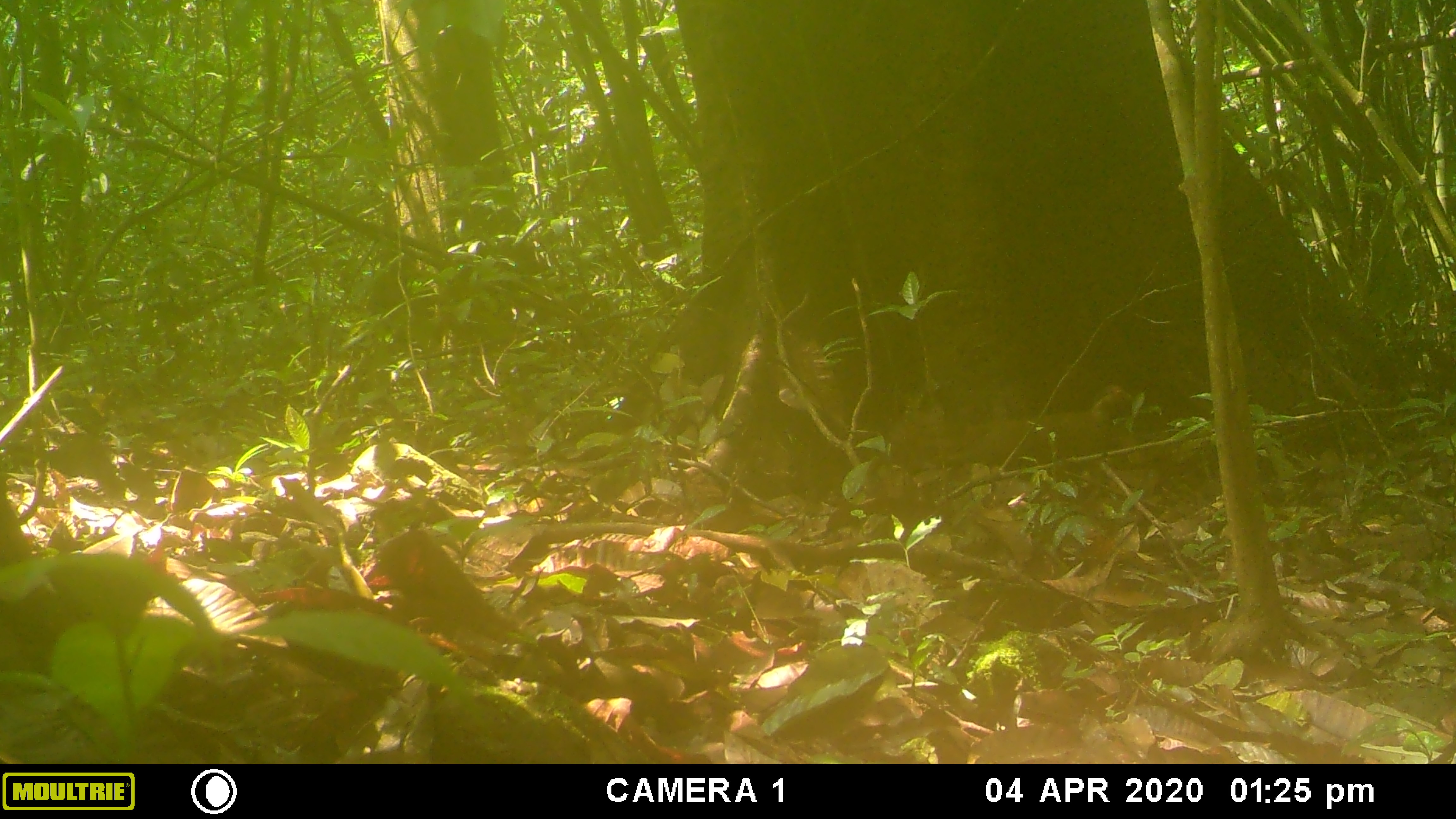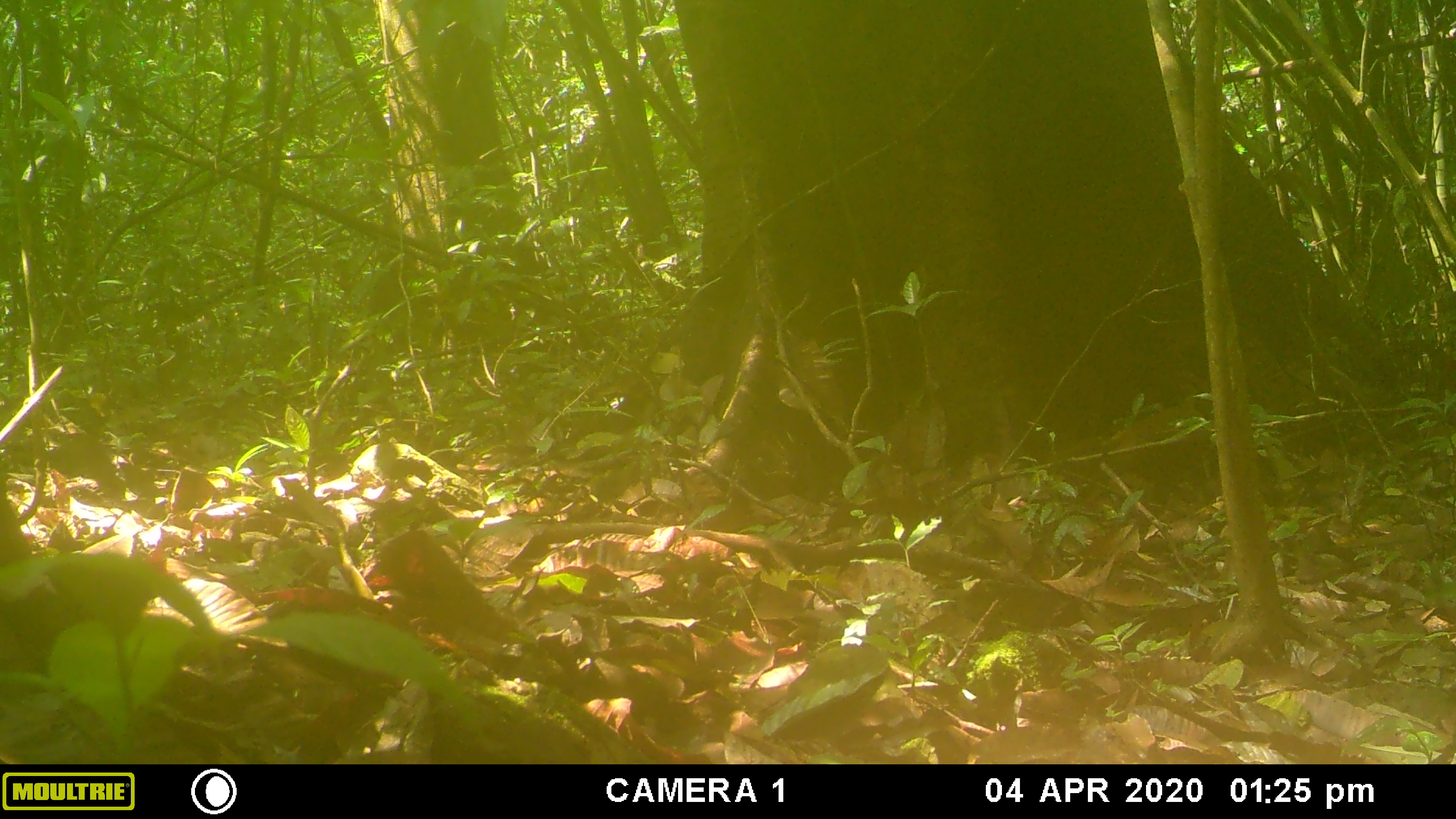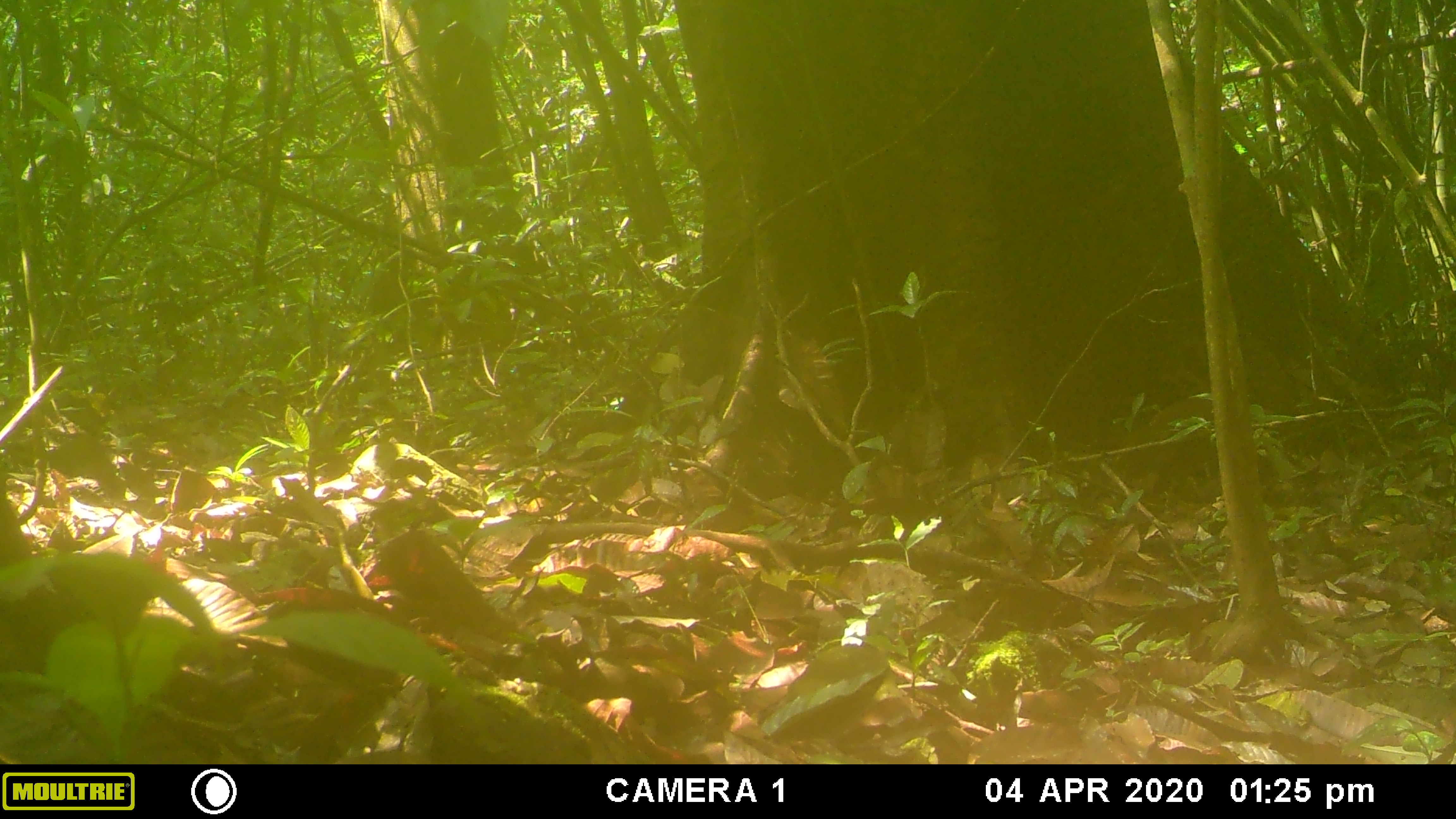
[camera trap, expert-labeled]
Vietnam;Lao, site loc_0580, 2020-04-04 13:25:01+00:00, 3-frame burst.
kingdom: Animalia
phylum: Chordata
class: Aves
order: Galliformes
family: Phasianidae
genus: Lophura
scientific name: Lophura nycthemera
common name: silver pheasant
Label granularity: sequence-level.